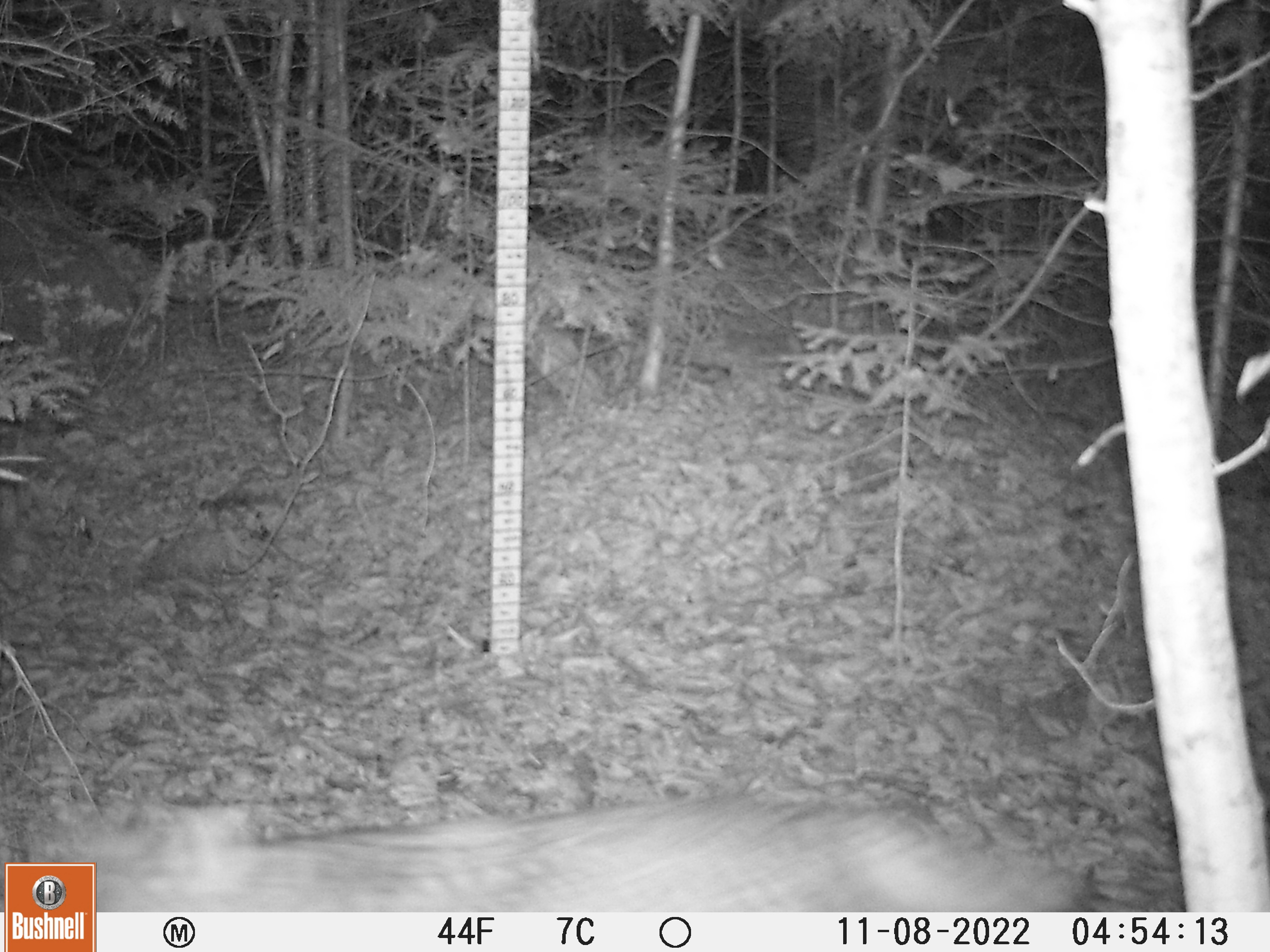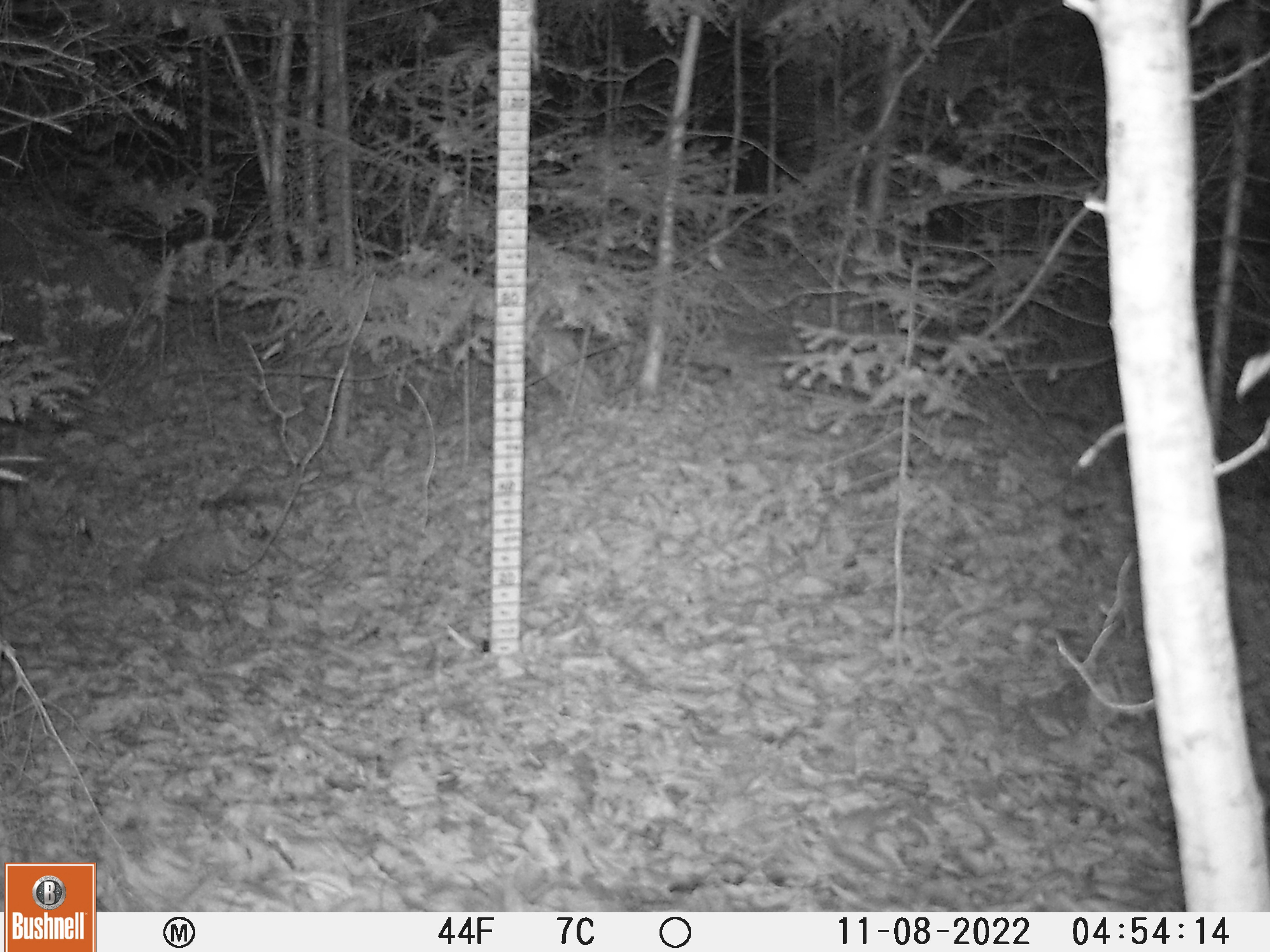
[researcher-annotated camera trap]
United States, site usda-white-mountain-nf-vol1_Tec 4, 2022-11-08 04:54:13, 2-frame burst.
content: unidentified animal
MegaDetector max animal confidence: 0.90